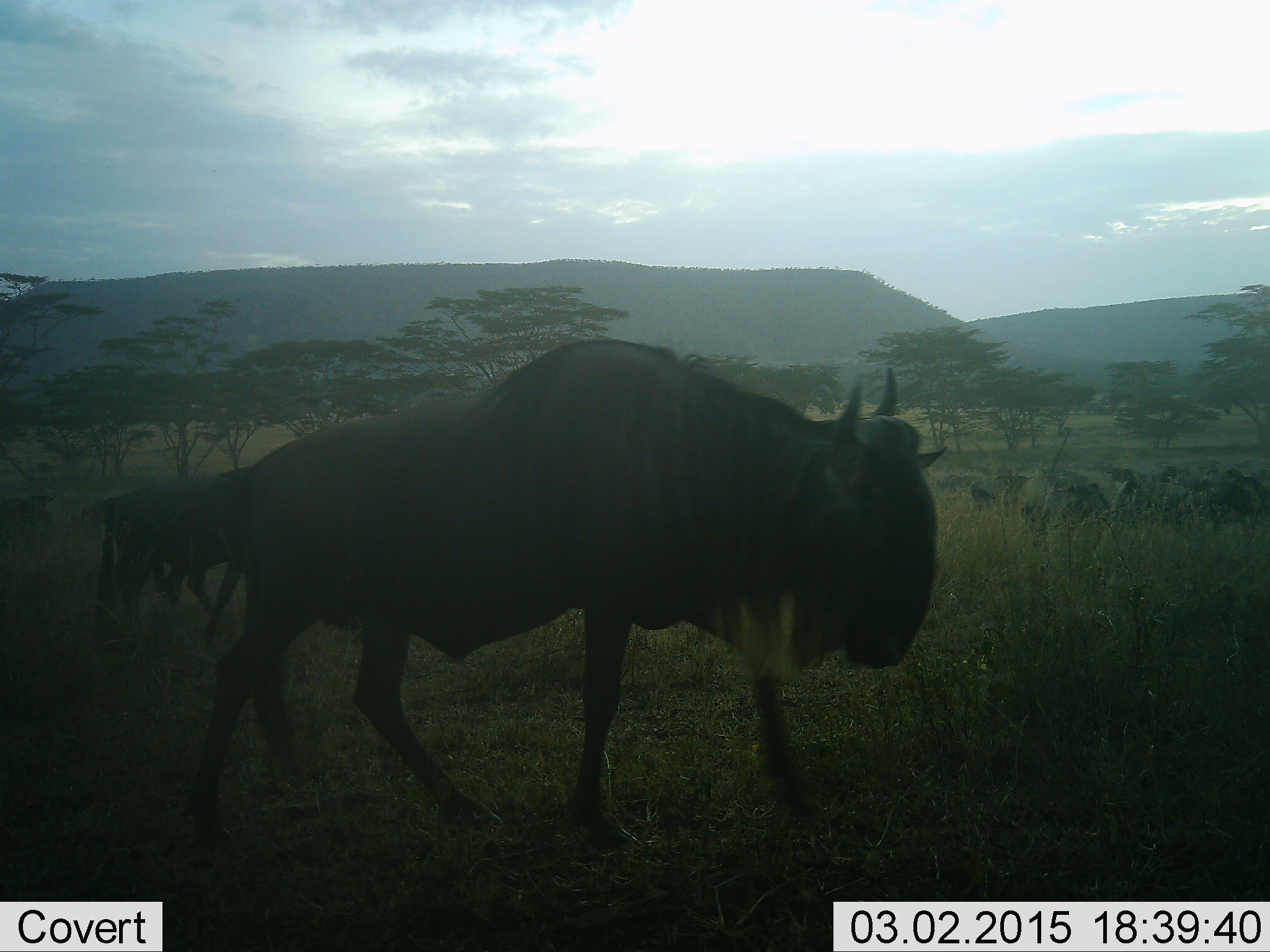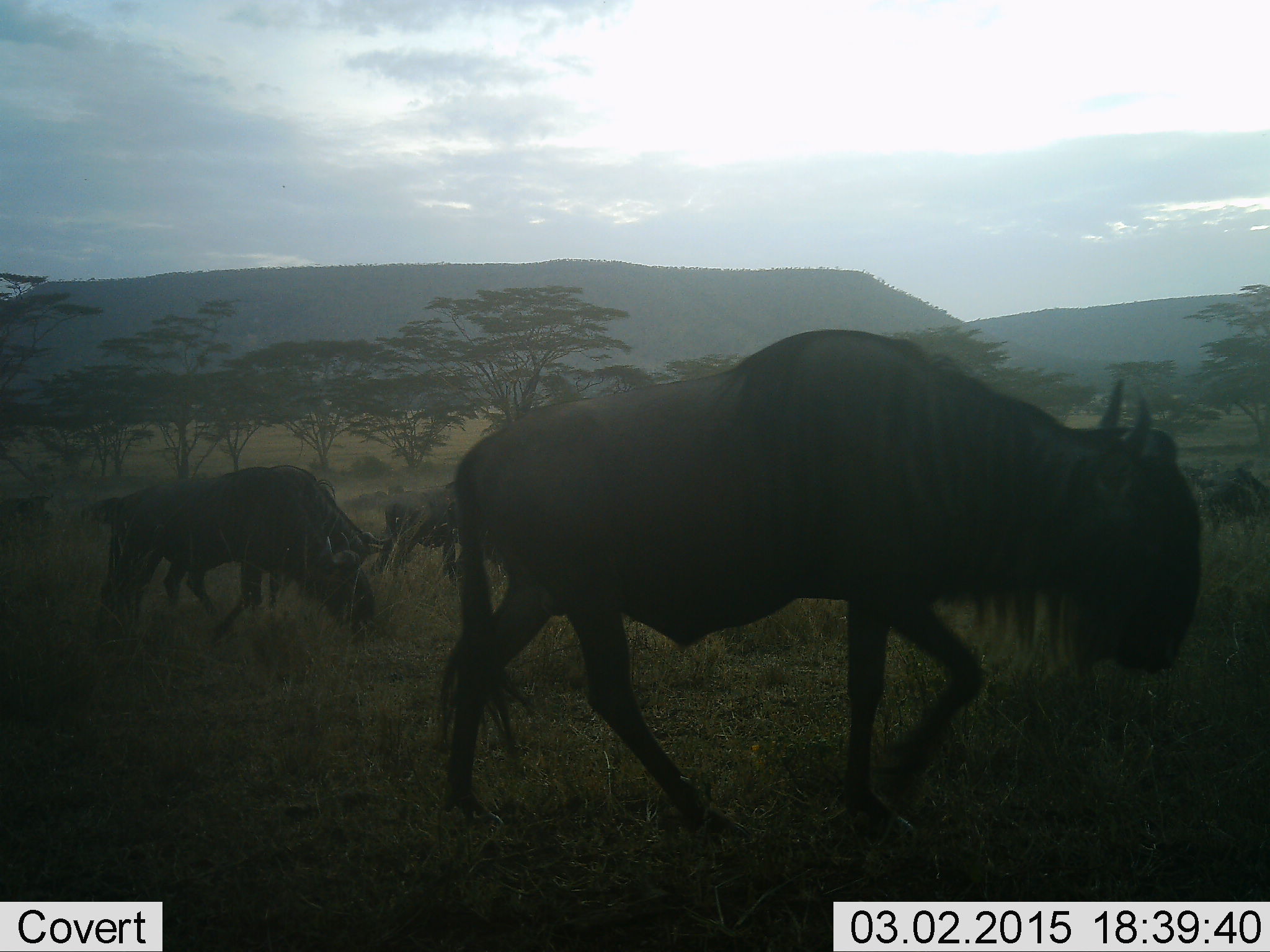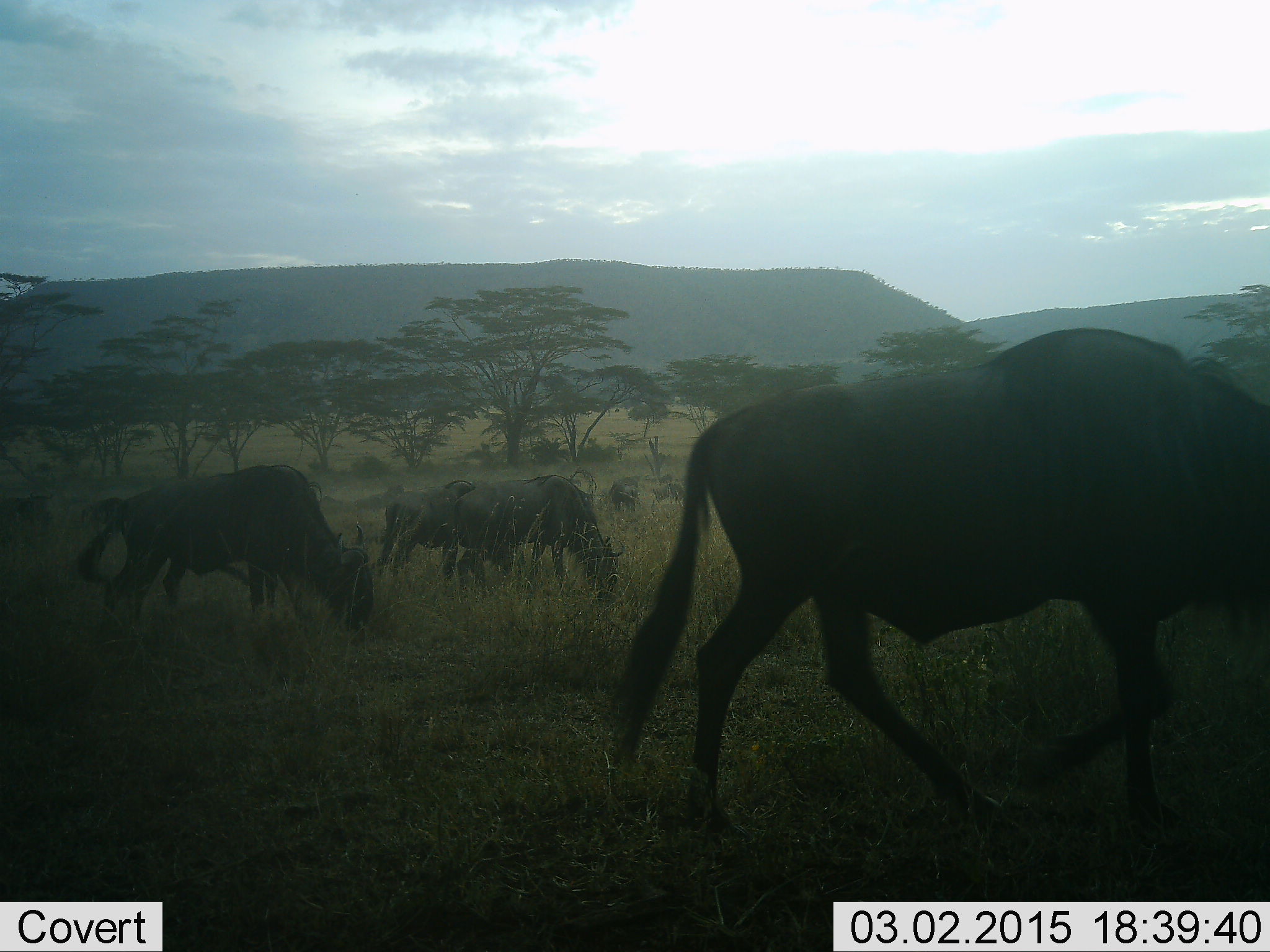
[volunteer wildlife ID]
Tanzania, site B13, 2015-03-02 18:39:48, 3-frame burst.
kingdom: Animalia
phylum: Chordata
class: Mammalia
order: Artiodactyla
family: Bovidae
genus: Connochaetes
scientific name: Connochaetes taurinus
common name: blue wildebeest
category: wildebeest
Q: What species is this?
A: Wildebeest (blue wildebeest) (Connochaetes taurinus).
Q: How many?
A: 5.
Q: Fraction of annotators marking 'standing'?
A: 20%.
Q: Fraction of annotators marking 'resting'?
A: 0%.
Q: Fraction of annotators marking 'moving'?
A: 80%.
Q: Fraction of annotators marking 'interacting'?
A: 0%.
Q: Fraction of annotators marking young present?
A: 0%.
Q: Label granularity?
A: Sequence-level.